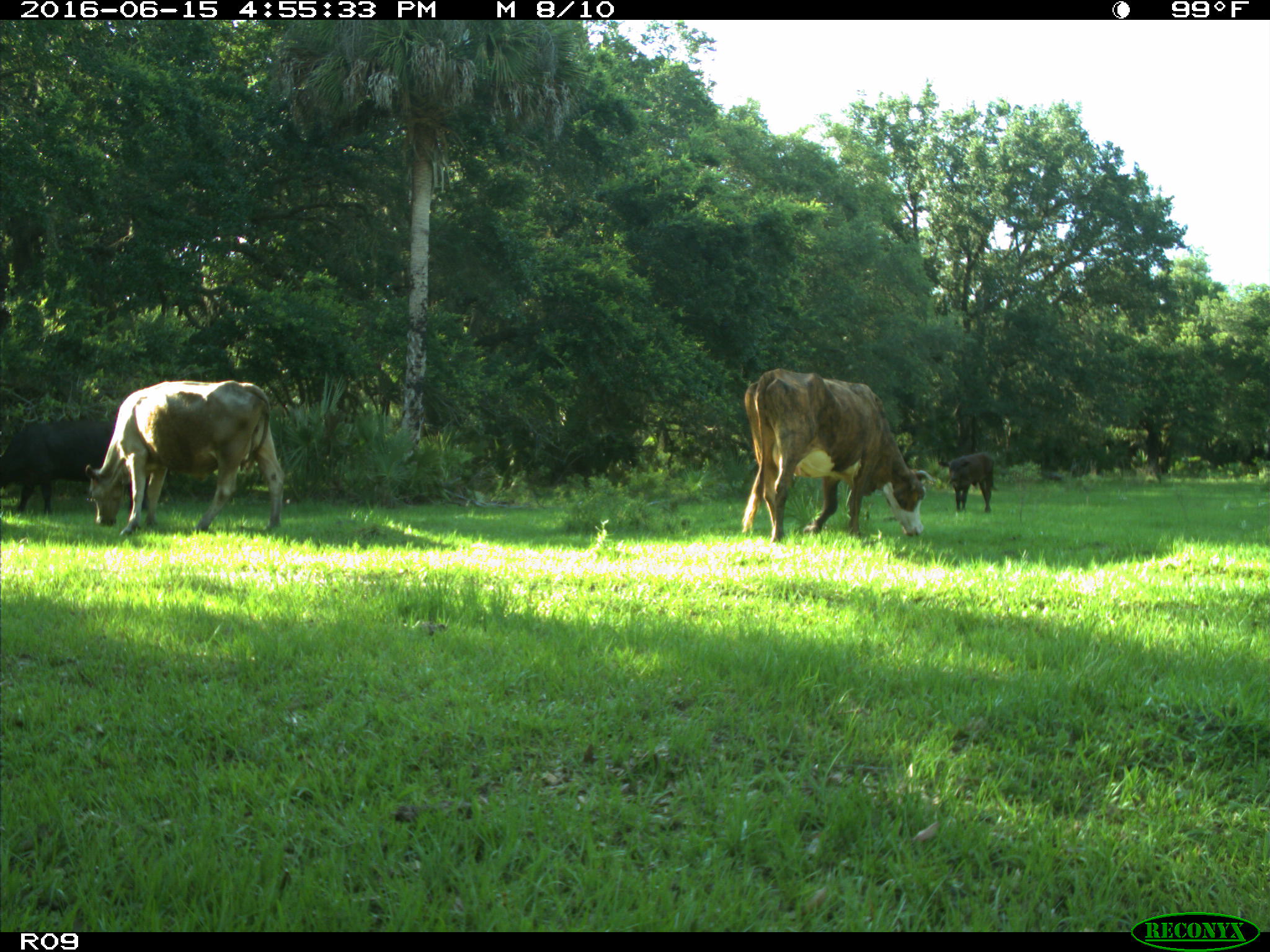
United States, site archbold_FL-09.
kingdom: Animalia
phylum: Chordata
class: Mammalia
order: Artiodactyla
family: Bovidae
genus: Bos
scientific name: Bos taurus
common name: domestic cow